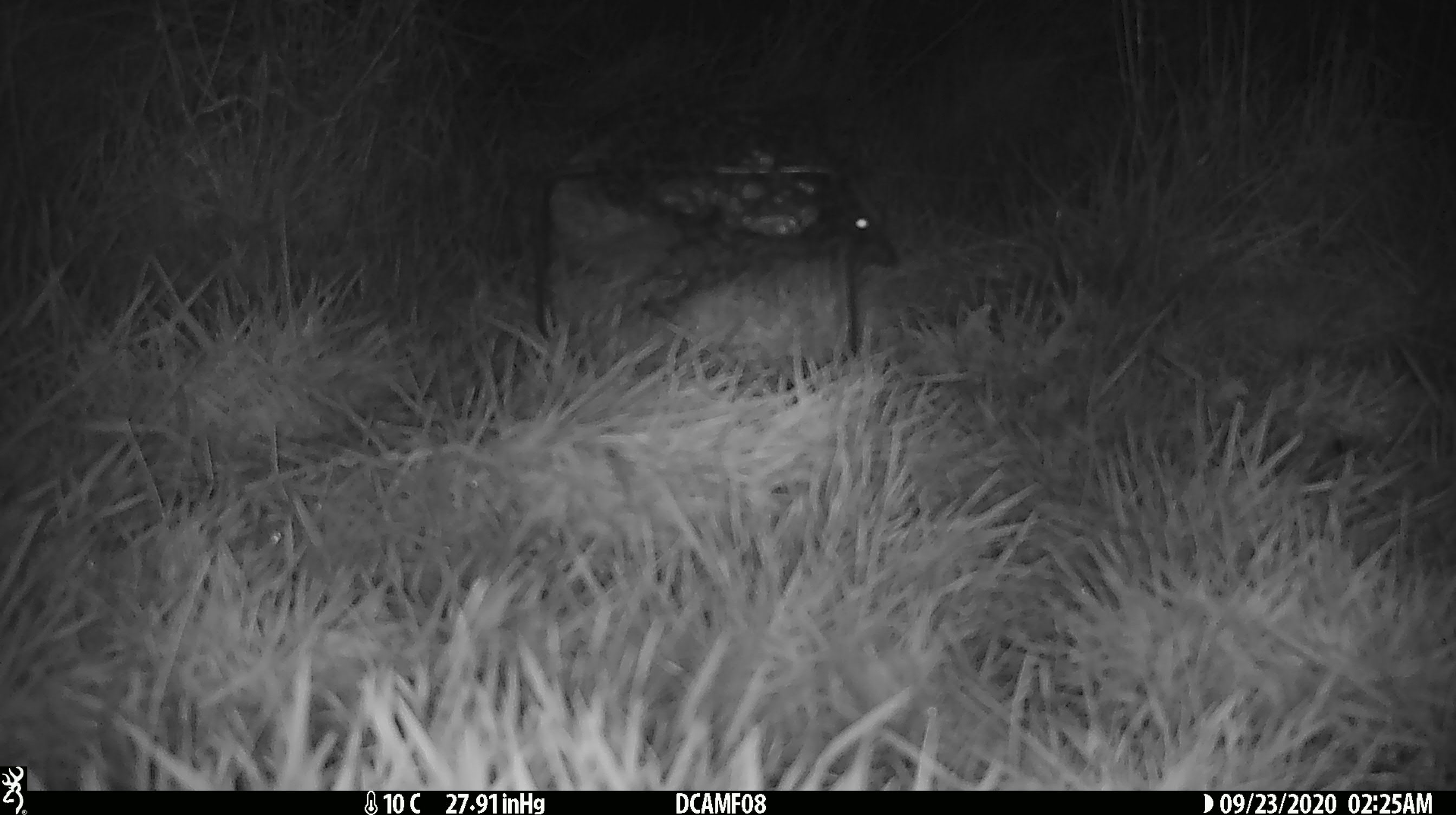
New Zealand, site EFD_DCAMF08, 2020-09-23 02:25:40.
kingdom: Animalia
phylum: Chordata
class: Mammalia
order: Eulipotyphla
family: Erinaceidae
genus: Erinaceus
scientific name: Erinaceus europaeus europaeus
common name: european hedgehog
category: hedgehog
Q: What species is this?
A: Hedgehog (european hedgehog) (Erinaceus europaeus europaeus).